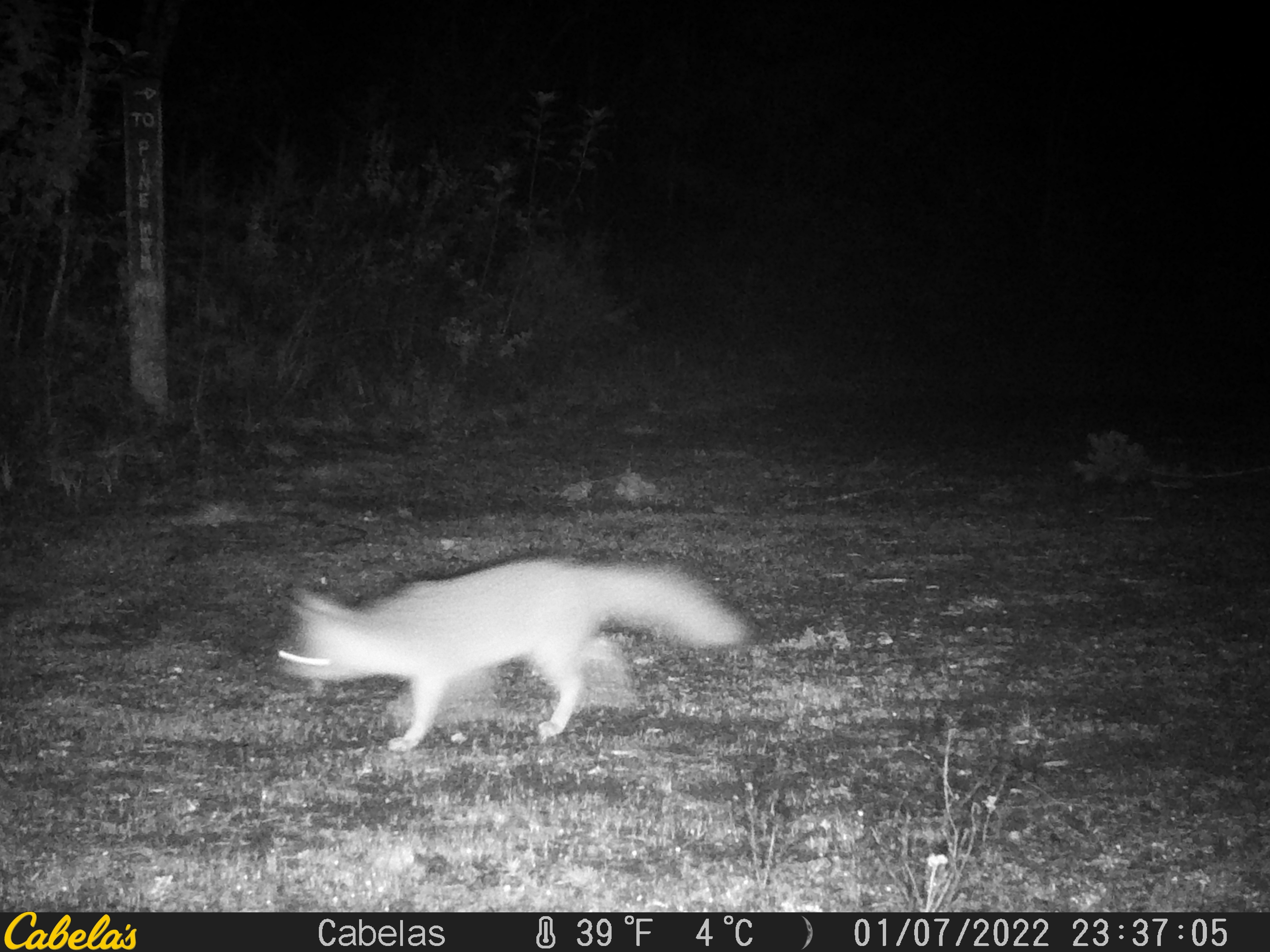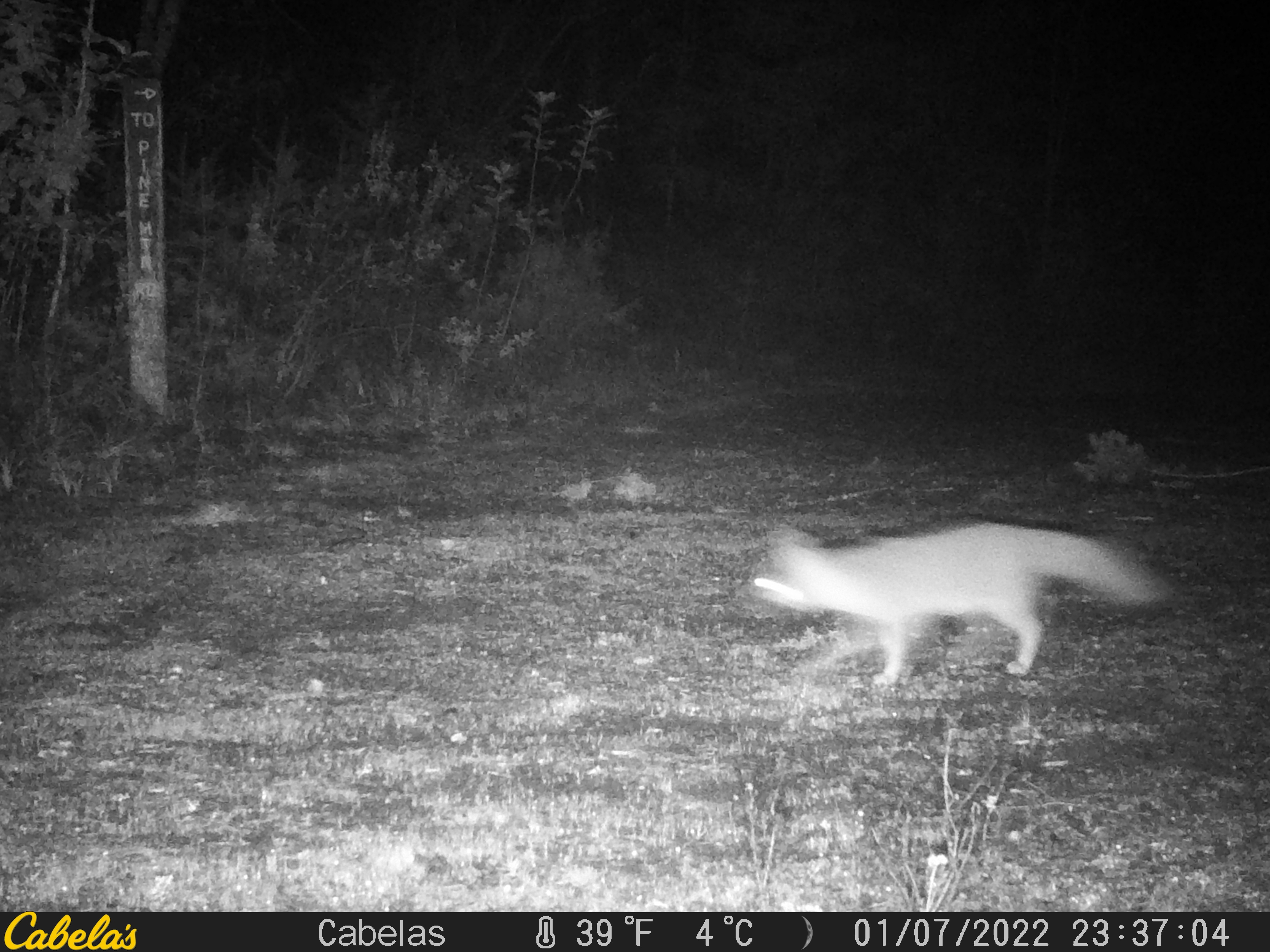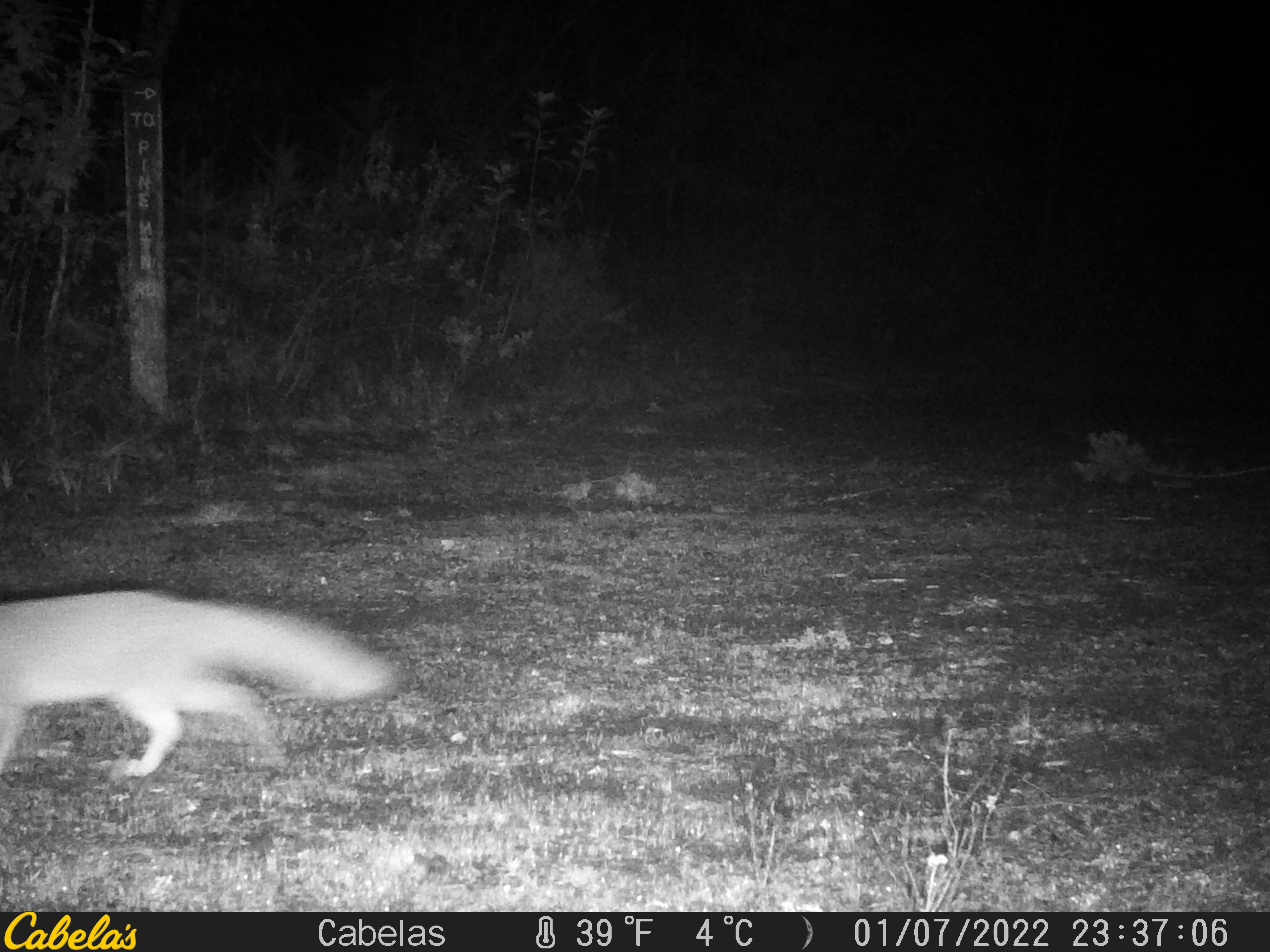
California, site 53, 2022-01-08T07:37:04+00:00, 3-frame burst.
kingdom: Animalia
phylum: Chordata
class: Mammalia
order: Carnivora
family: Canidae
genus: Urocyon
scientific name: Urocyon cinereoargenteus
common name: gray fox